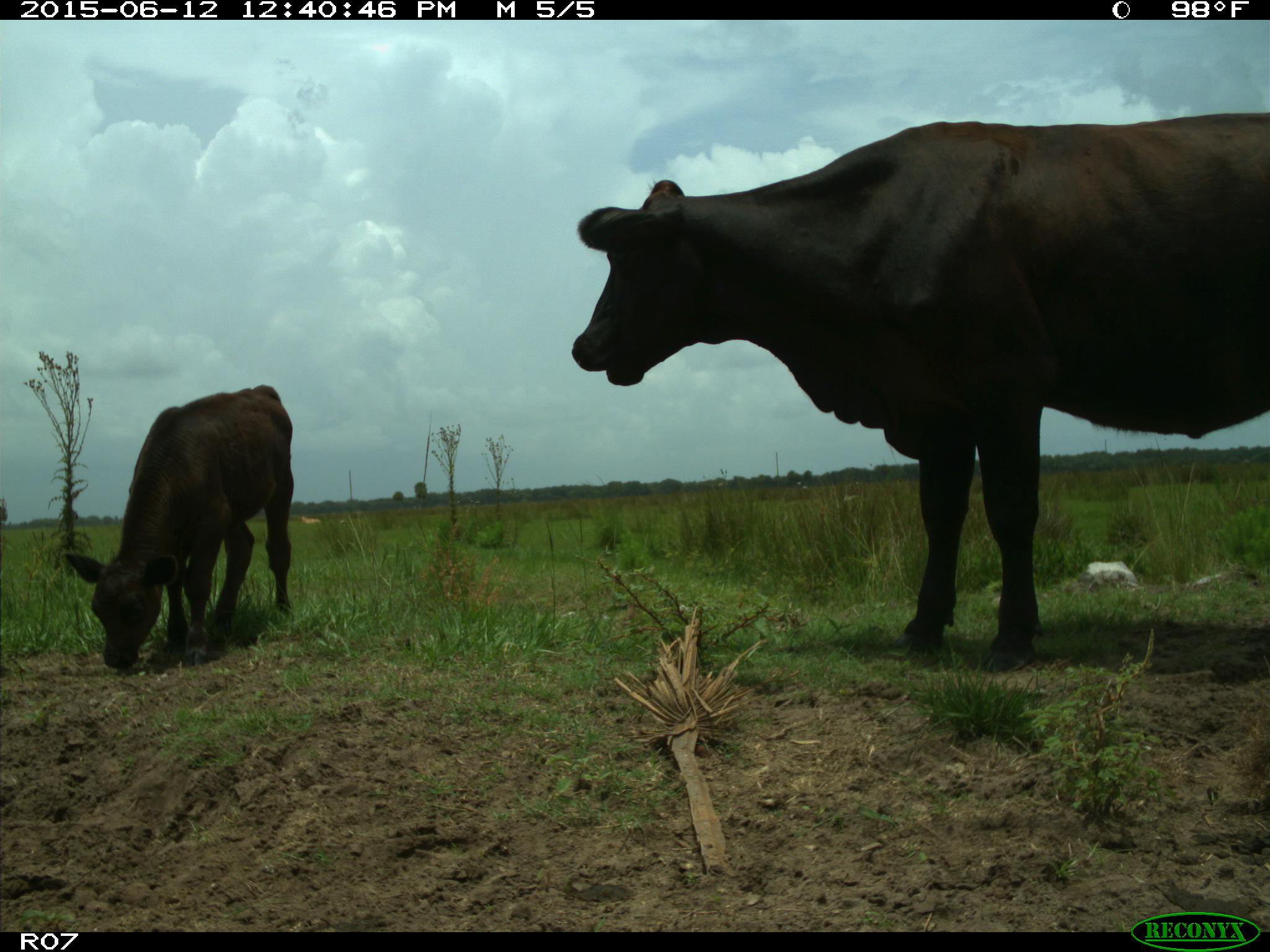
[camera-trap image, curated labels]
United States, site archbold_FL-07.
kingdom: Animalia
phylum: Chordata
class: Mammalia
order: Artiodactyla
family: Bovidae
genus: Bos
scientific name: Bos taurus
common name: domestic cow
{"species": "Bos taurus (domestic cow)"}